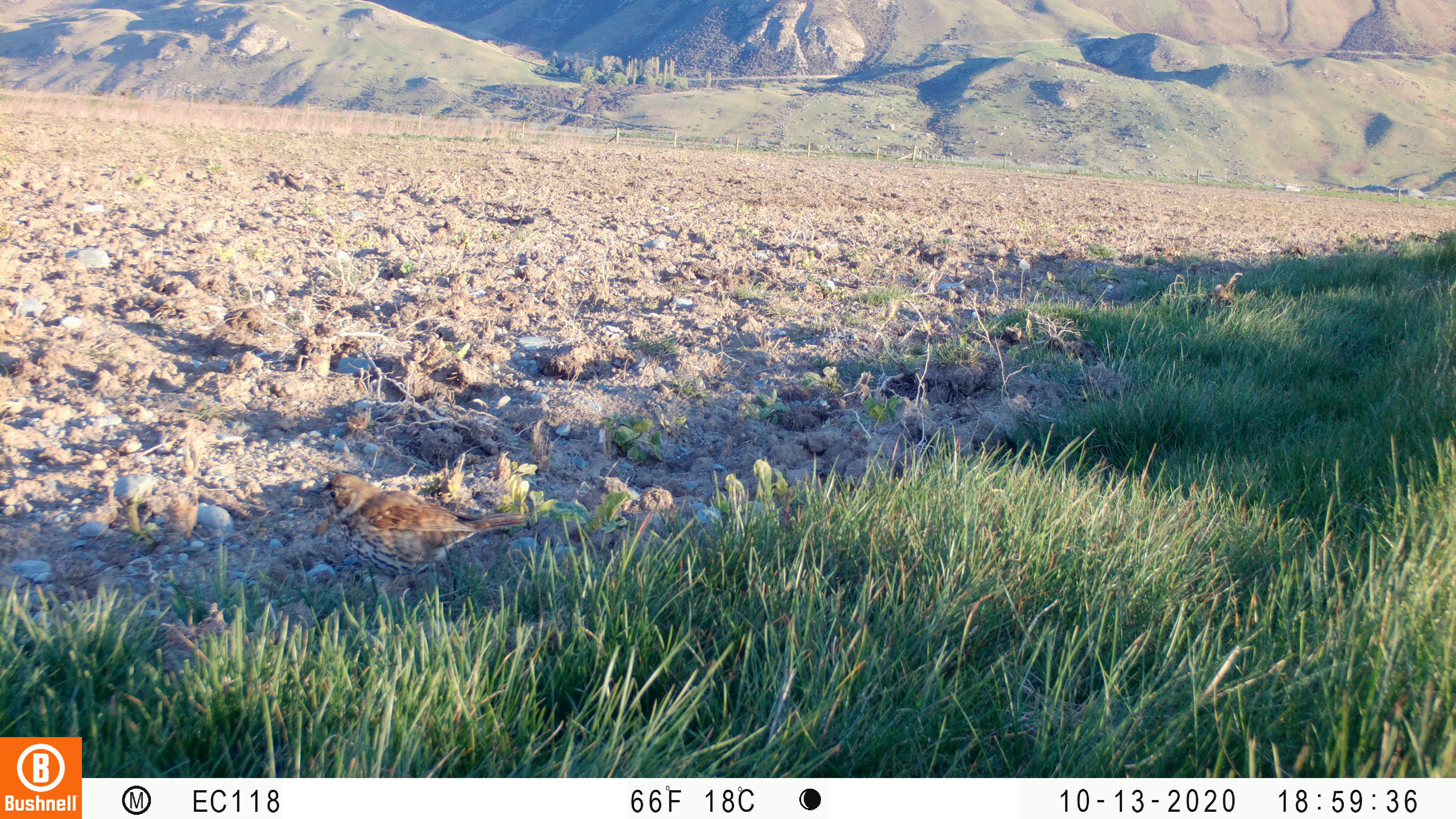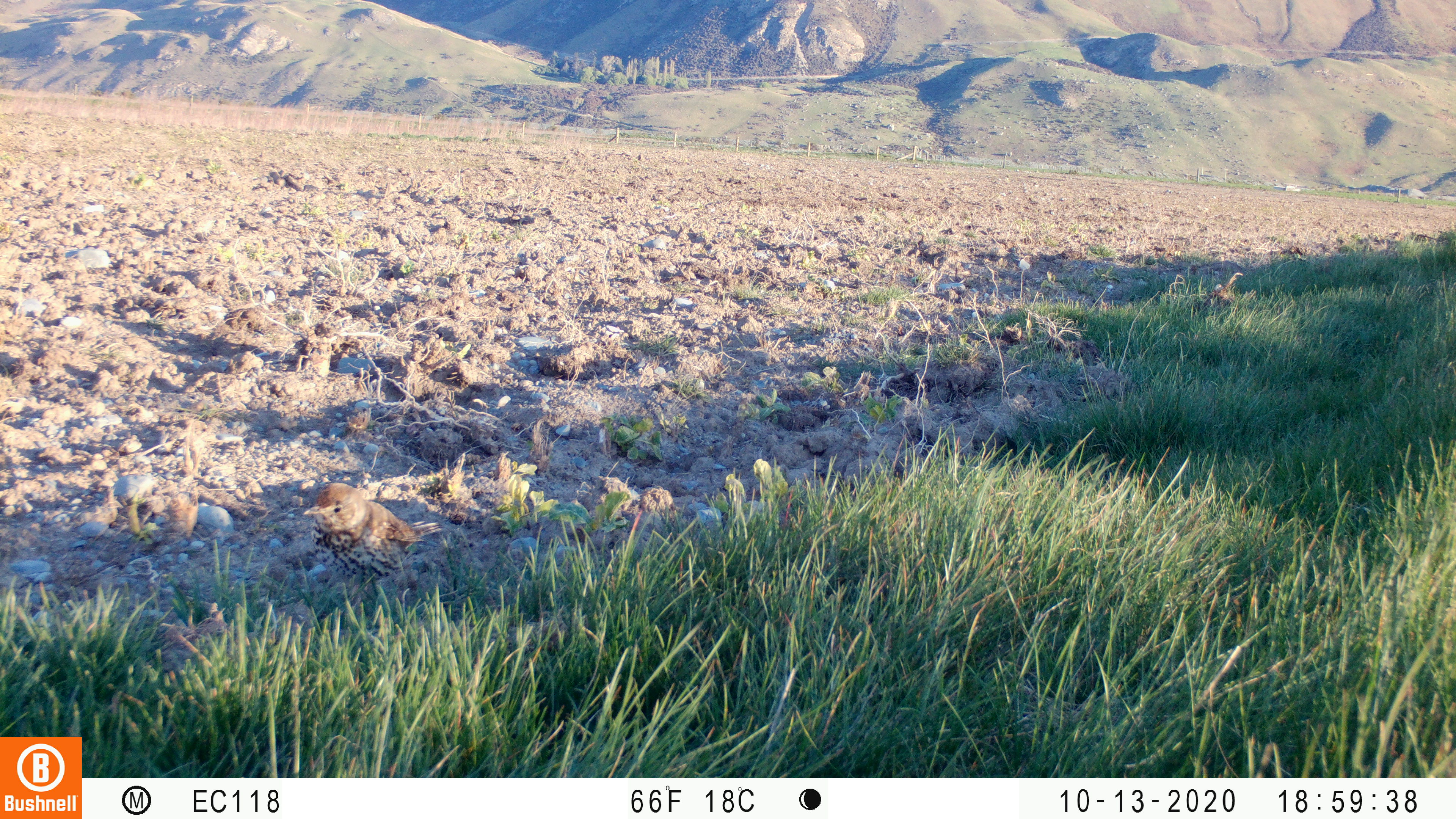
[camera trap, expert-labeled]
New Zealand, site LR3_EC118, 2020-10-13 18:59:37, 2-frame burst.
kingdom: Animalia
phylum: Chordata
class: Aves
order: Passeriformes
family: Turdidae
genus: Turdus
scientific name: Turdus philomelos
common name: song thrush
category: thrush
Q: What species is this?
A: Thrush (song thrush) (Turdus philomelos).